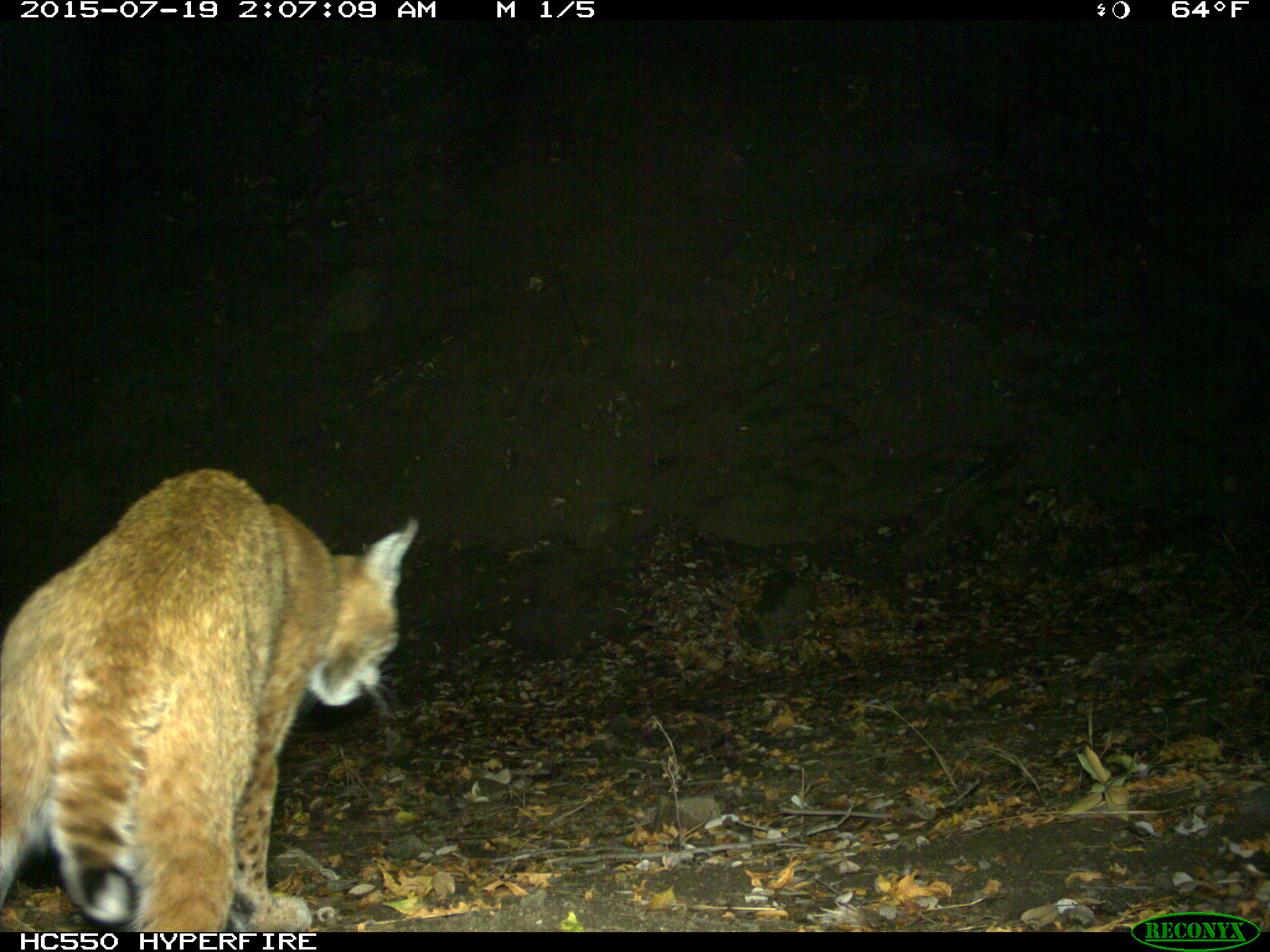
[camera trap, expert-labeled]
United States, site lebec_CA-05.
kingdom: Animalia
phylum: Chordata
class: Mammalia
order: Carnivora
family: Felidae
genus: Lynx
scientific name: Lynx rufus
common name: bobcat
Lynx rufus (bobcat).